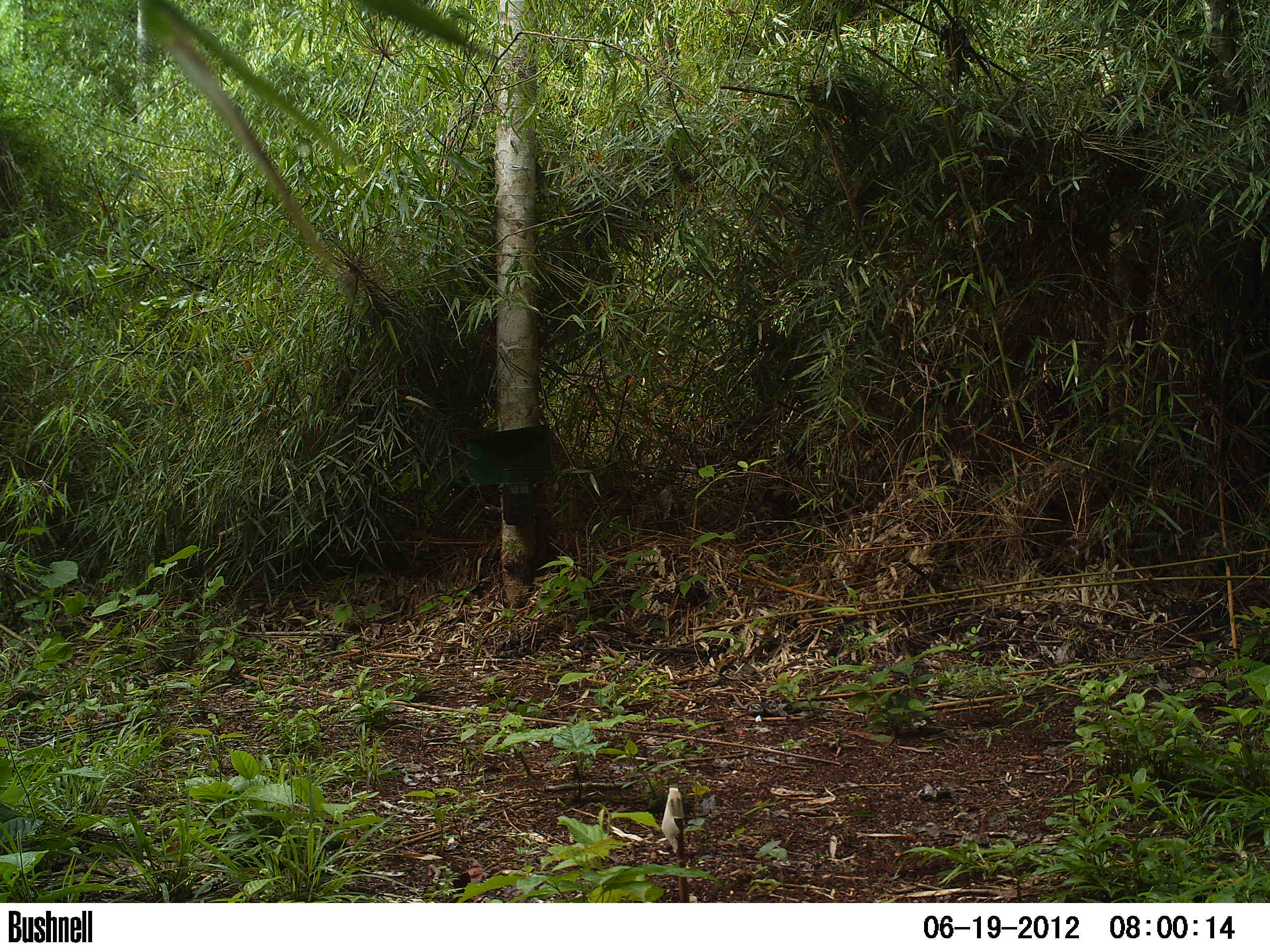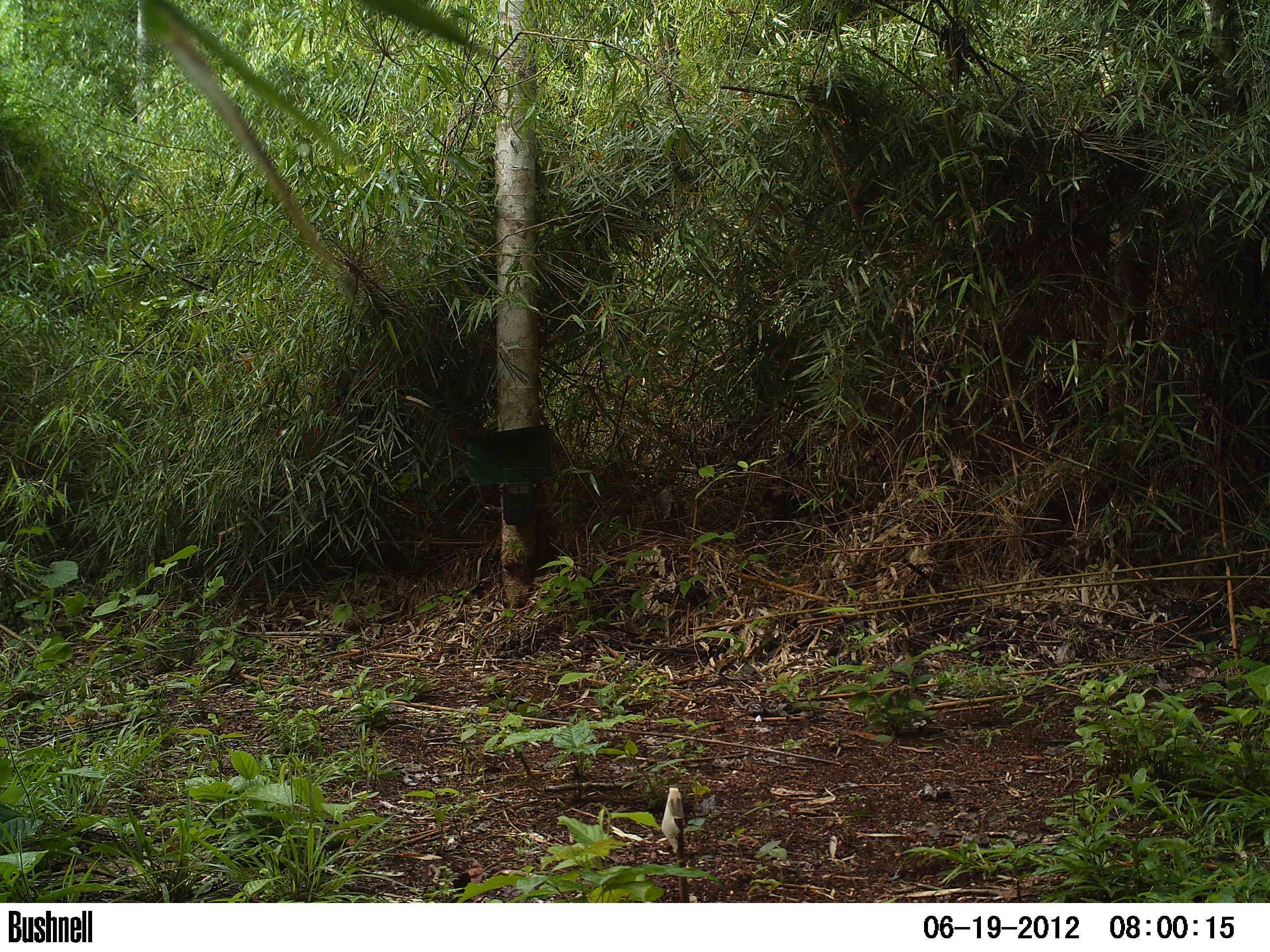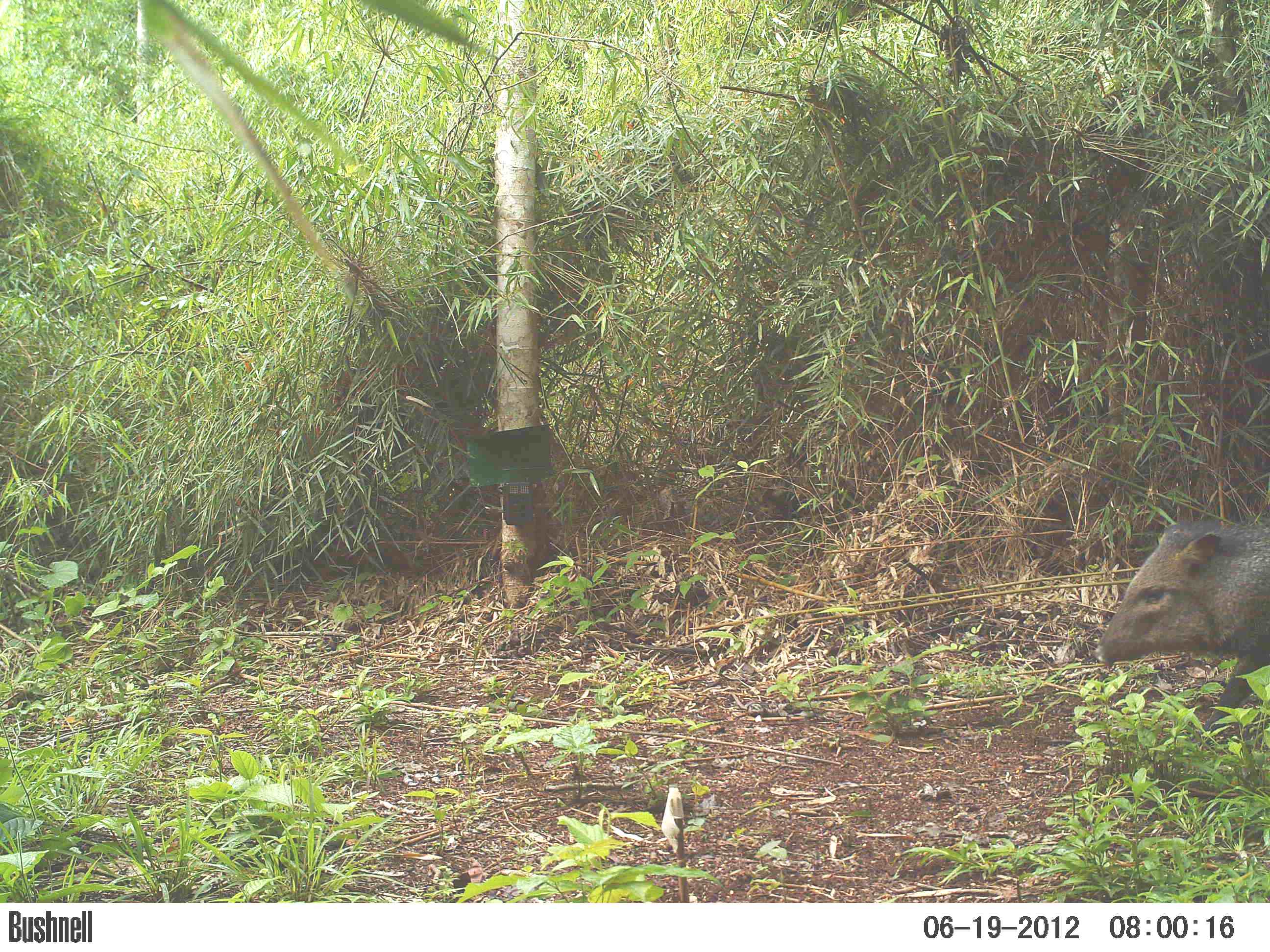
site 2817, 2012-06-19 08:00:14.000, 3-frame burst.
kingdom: Animalia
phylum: Chordata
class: Mammalia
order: Artiodactyla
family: Tayassuidae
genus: Pecari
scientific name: Pecari tajacu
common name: collared peccary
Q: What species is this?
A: Pecari tajacu (collared peccary).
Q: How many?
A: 5.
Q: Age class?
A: Adult.